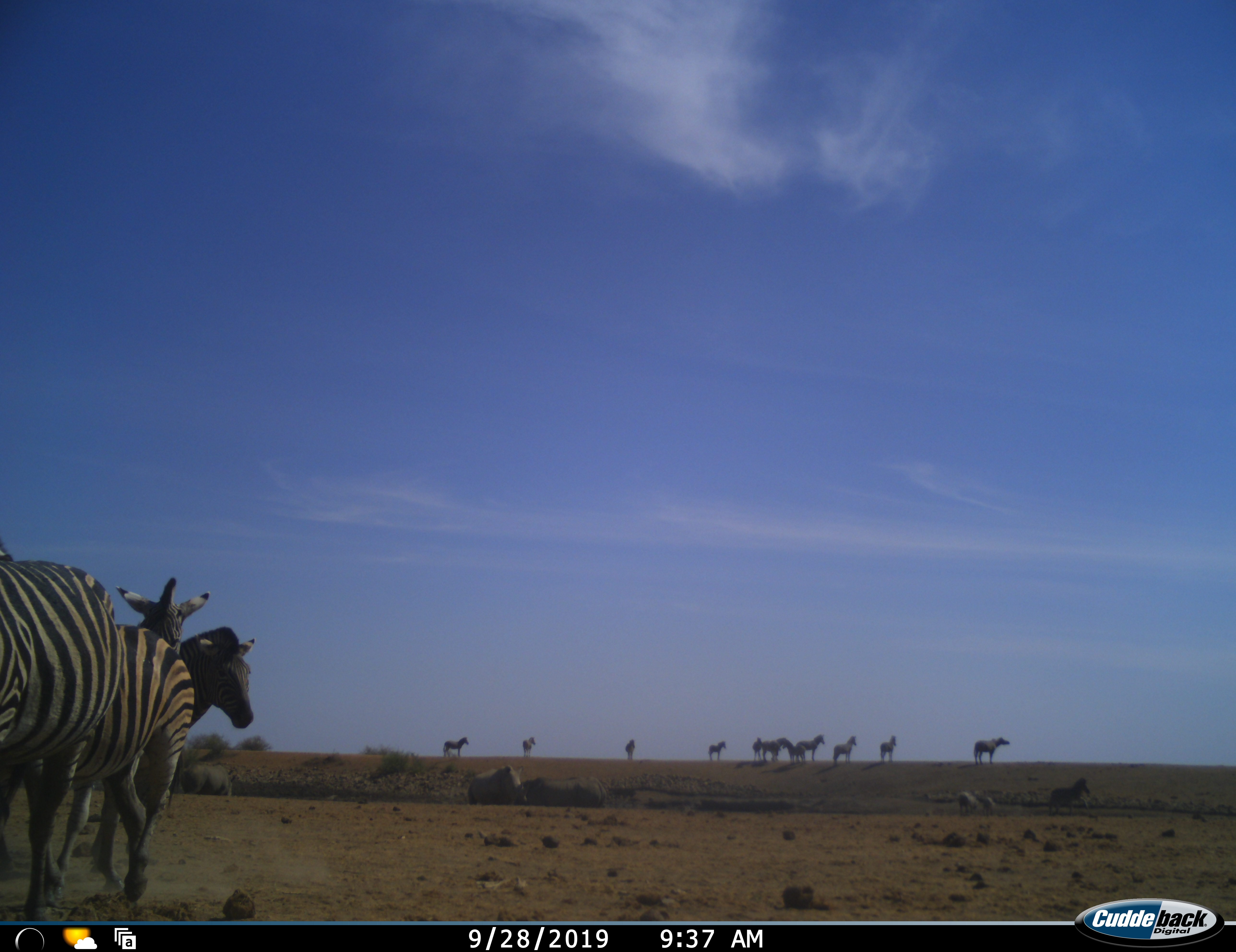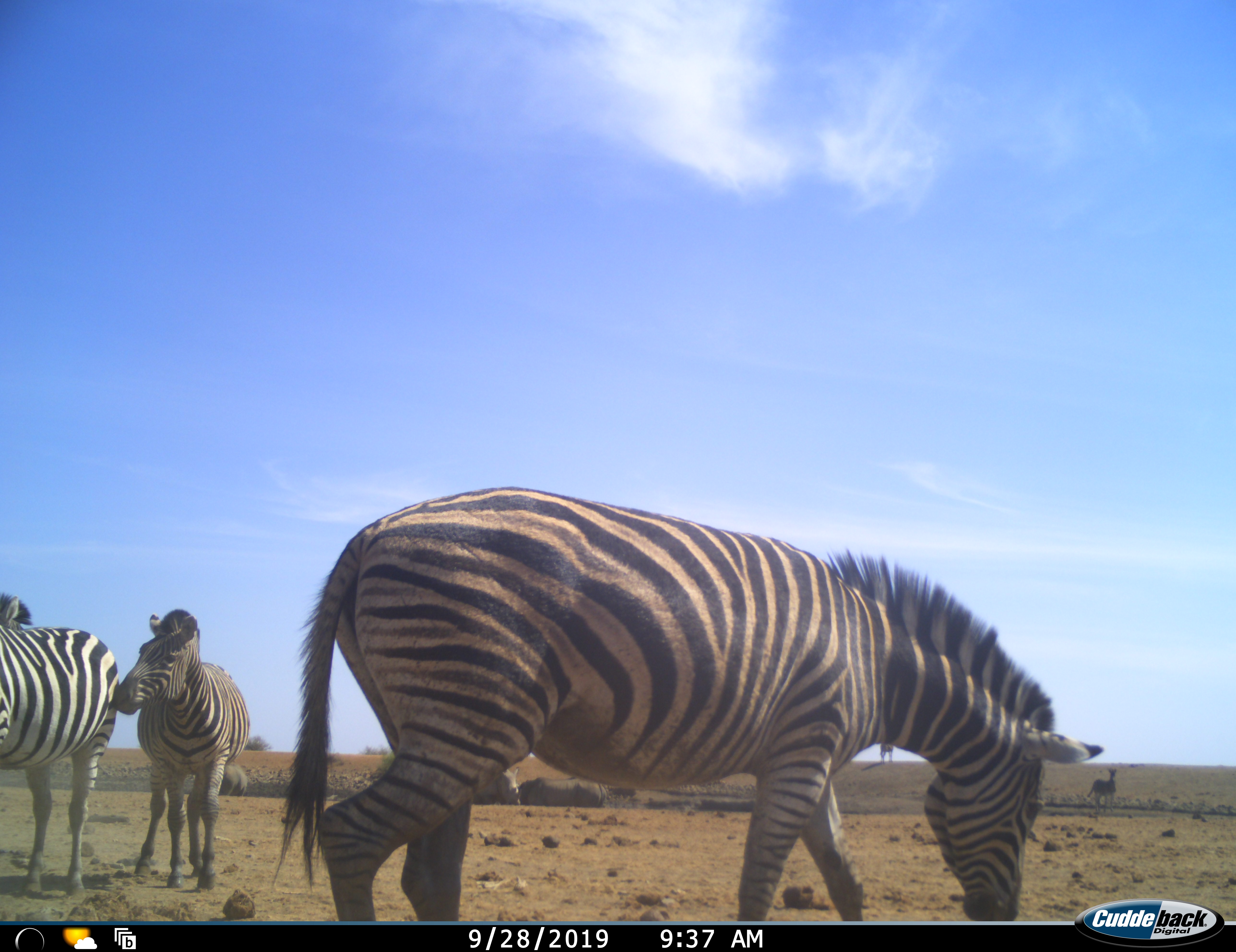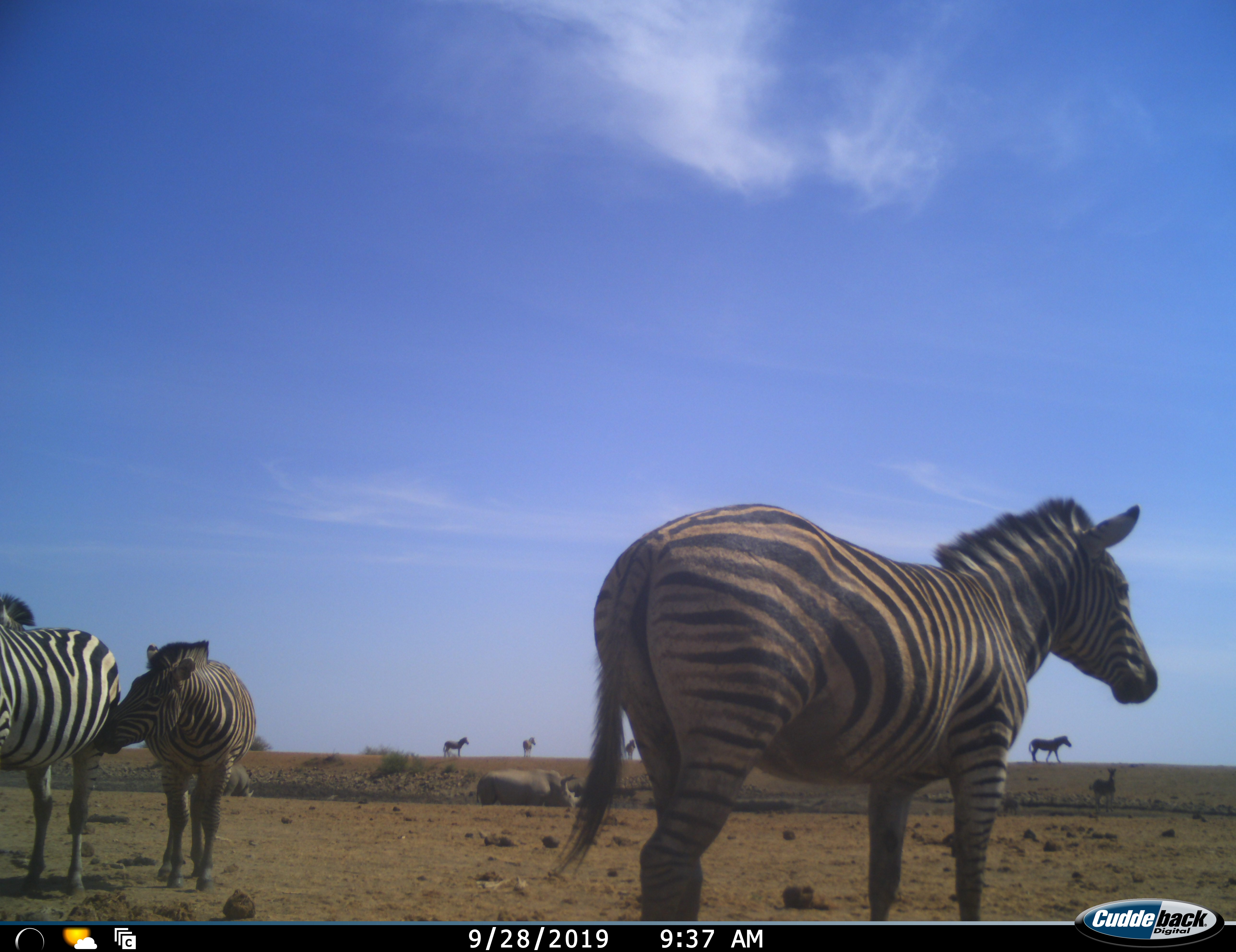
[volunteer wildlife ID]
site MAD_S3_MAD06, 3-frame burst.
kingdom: Animalia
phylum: Chordata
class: Mammalia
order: Perissodactyla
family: Equidae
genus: Equus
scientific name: Equus quagga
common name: plains zebra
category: zebraplains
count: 11-50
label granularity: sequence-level